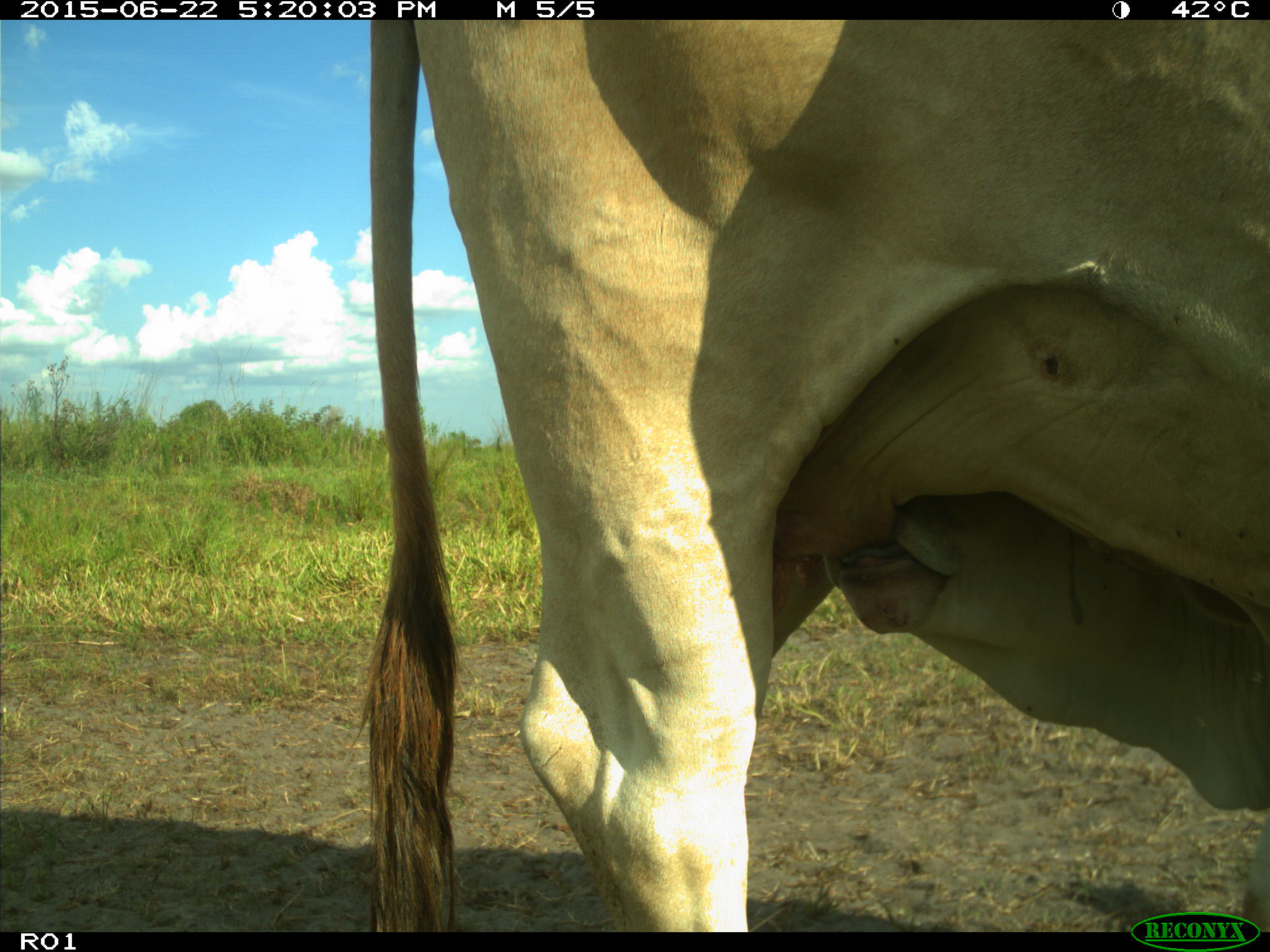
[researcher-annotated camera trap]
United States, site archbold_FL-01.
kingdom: Animalia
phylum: Chordata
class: Mammalia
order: Artiodactyla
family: Bovidae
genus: Bos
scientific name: Bos taurus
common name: domestic cow